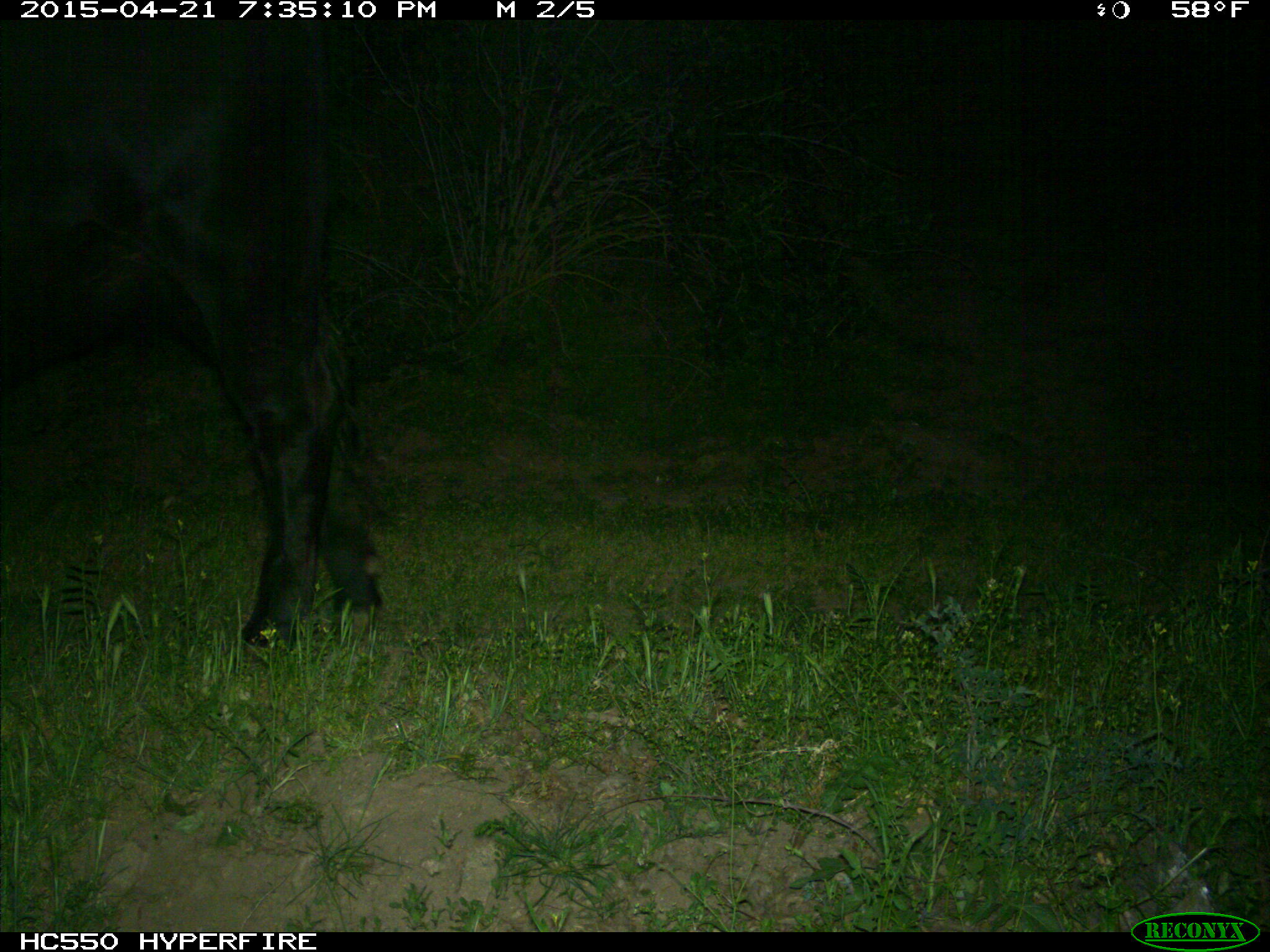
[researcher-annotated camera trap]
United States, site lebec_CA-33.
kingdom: Animalia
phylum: Chordata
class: Mammalia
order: Artiodactyla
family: Bovidae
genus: Bos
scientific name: Bos taurus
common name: domestic cow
Bos taurus (domestic cow).